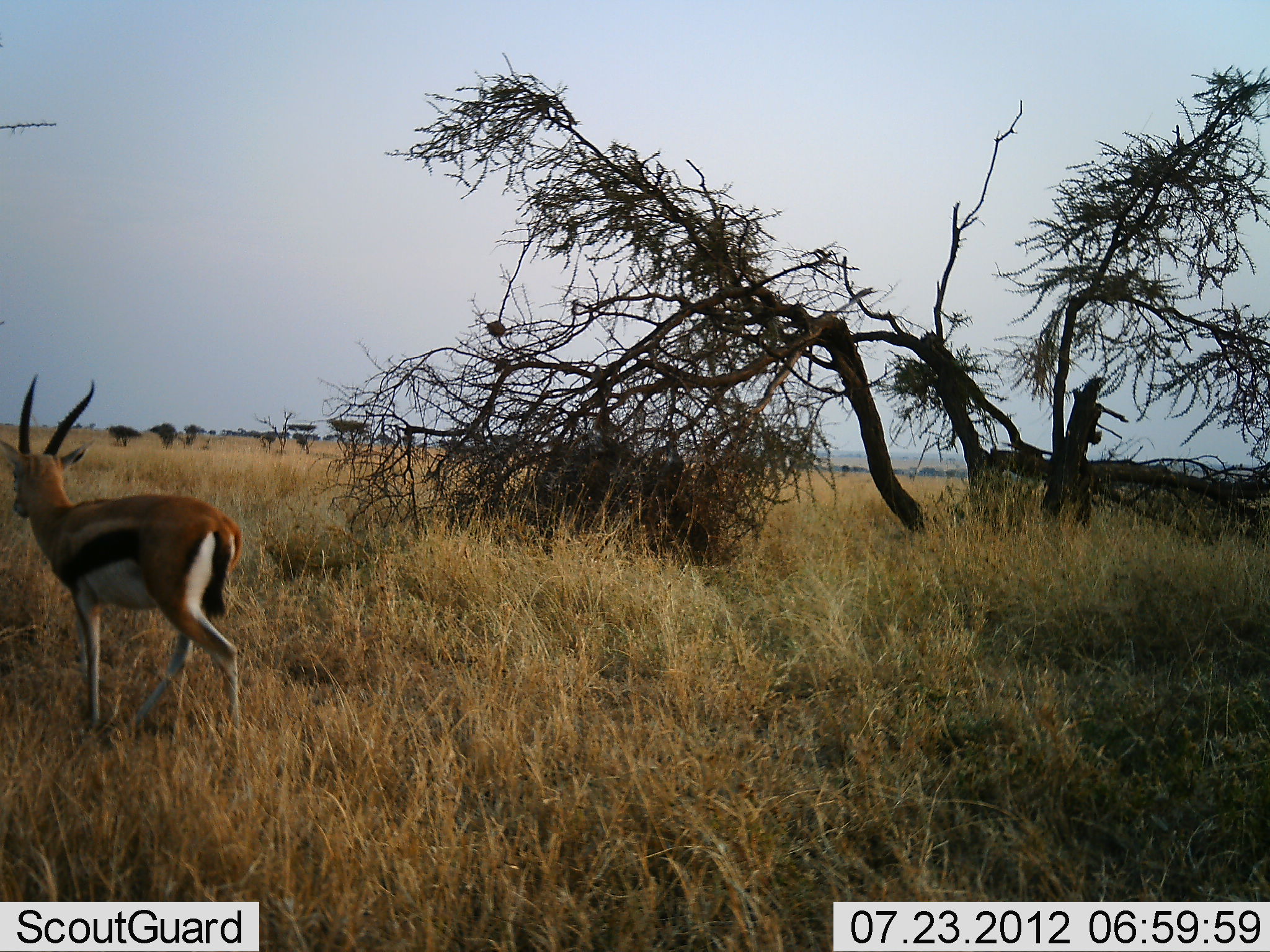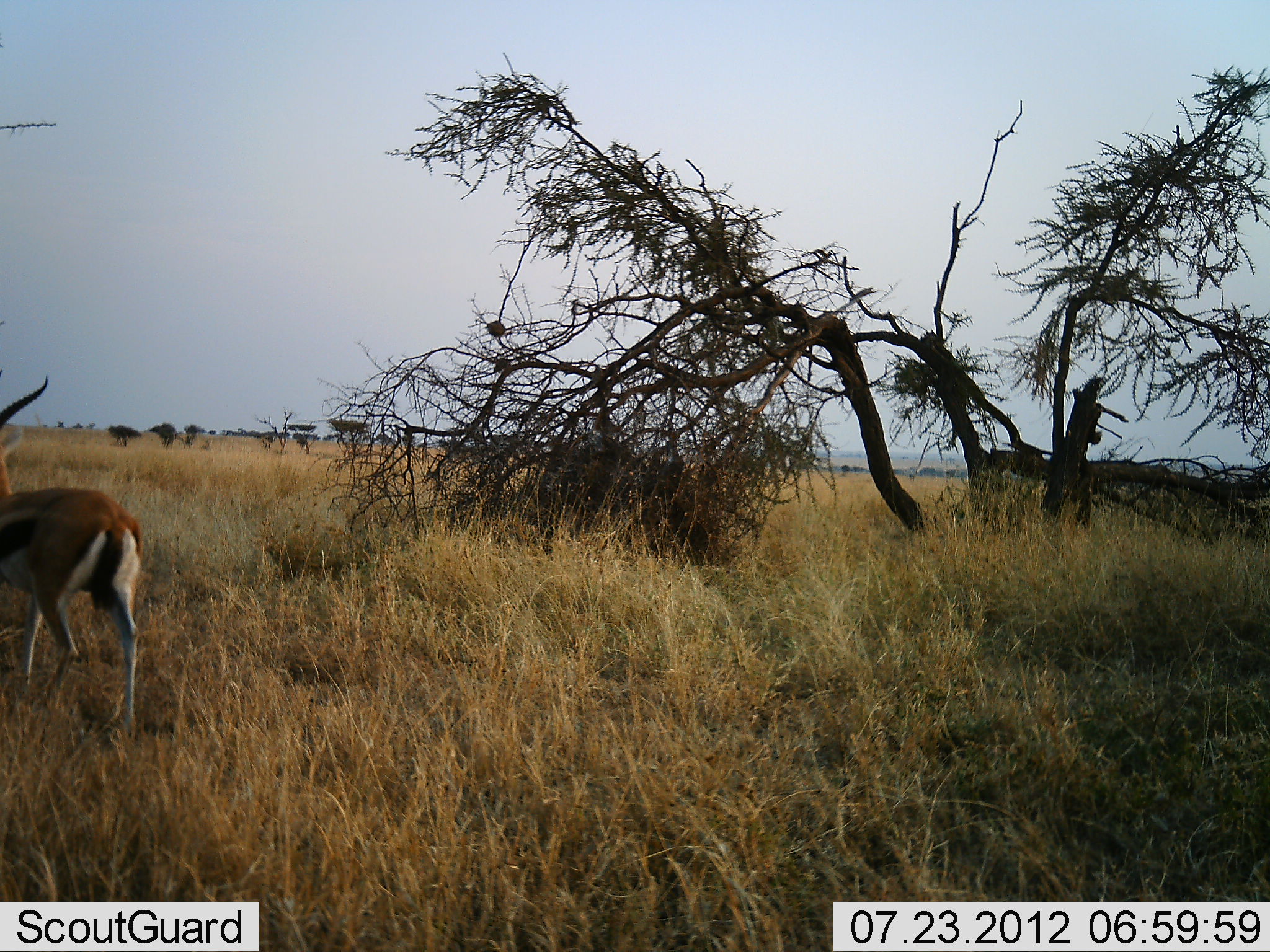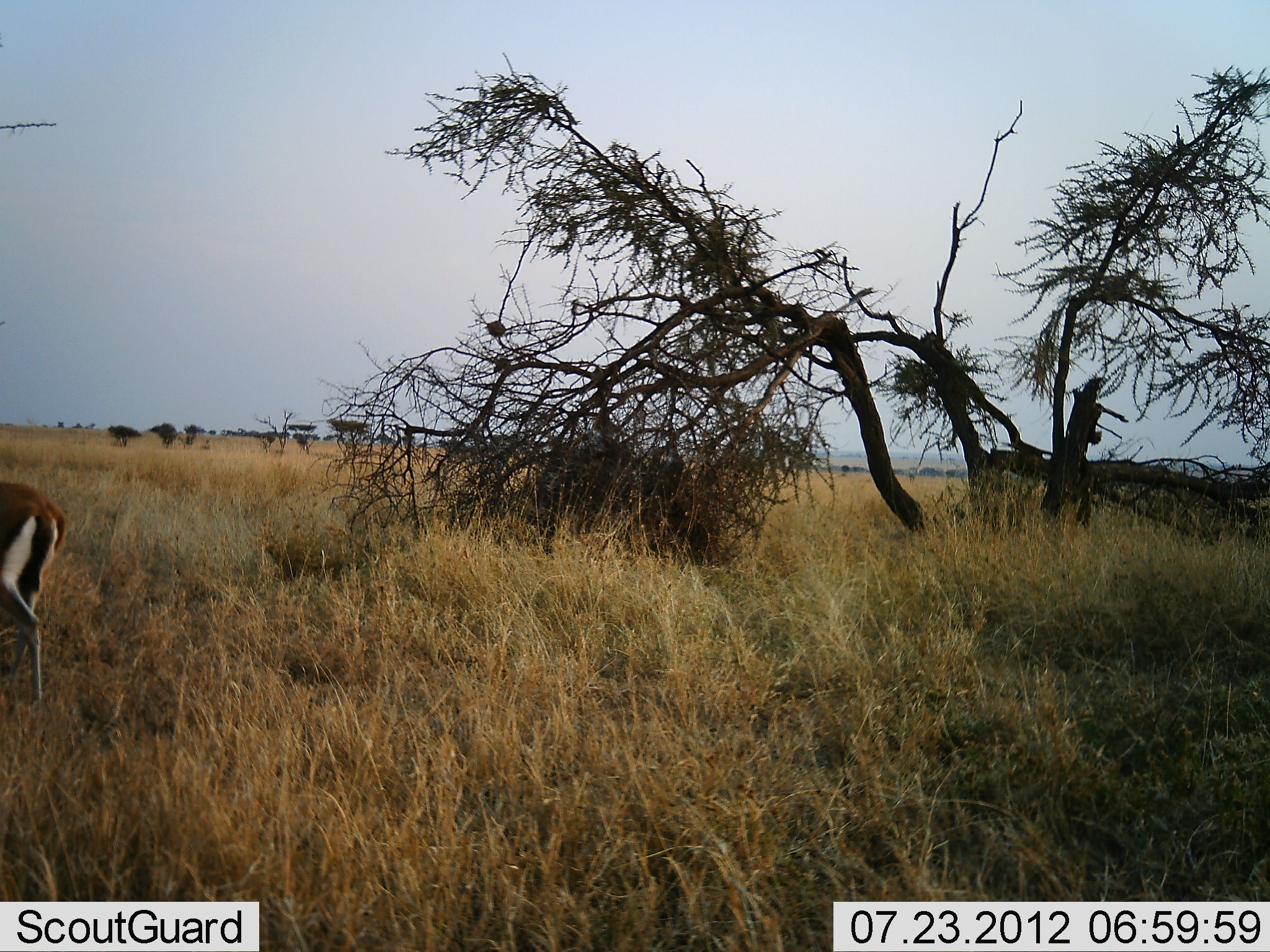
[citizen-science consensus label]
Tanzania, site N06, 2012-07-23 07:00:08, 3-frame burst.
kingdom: Animalia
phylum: Chordata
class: Mammalia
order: Artiodactyla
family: Bovidae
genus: Eudorcas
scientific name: Eudorcas thomsonii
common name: thomson's gazelle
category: gazellethomsons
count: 1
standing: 0%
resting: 0%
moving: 100%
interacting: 0%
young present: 0%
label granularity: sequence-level